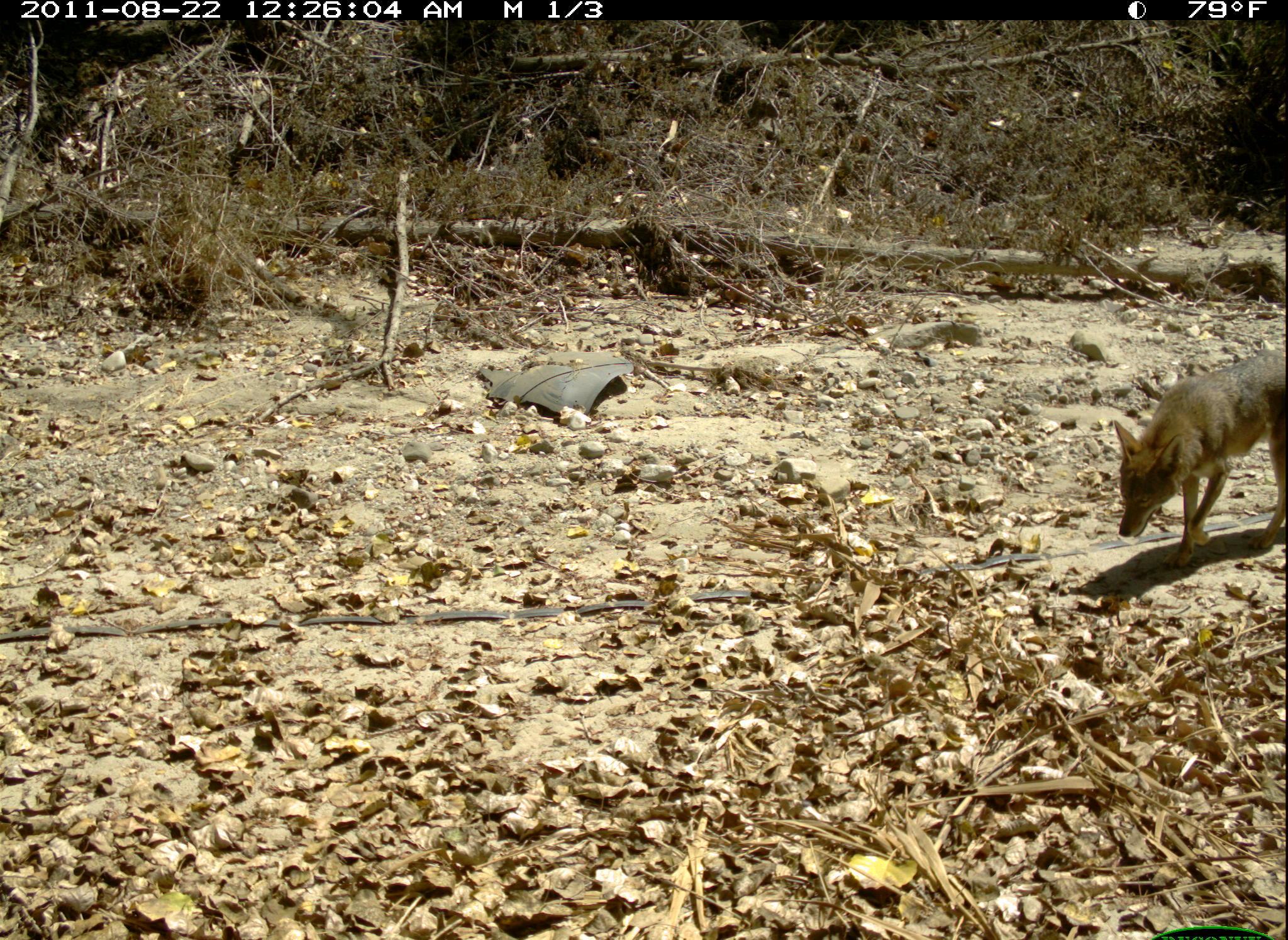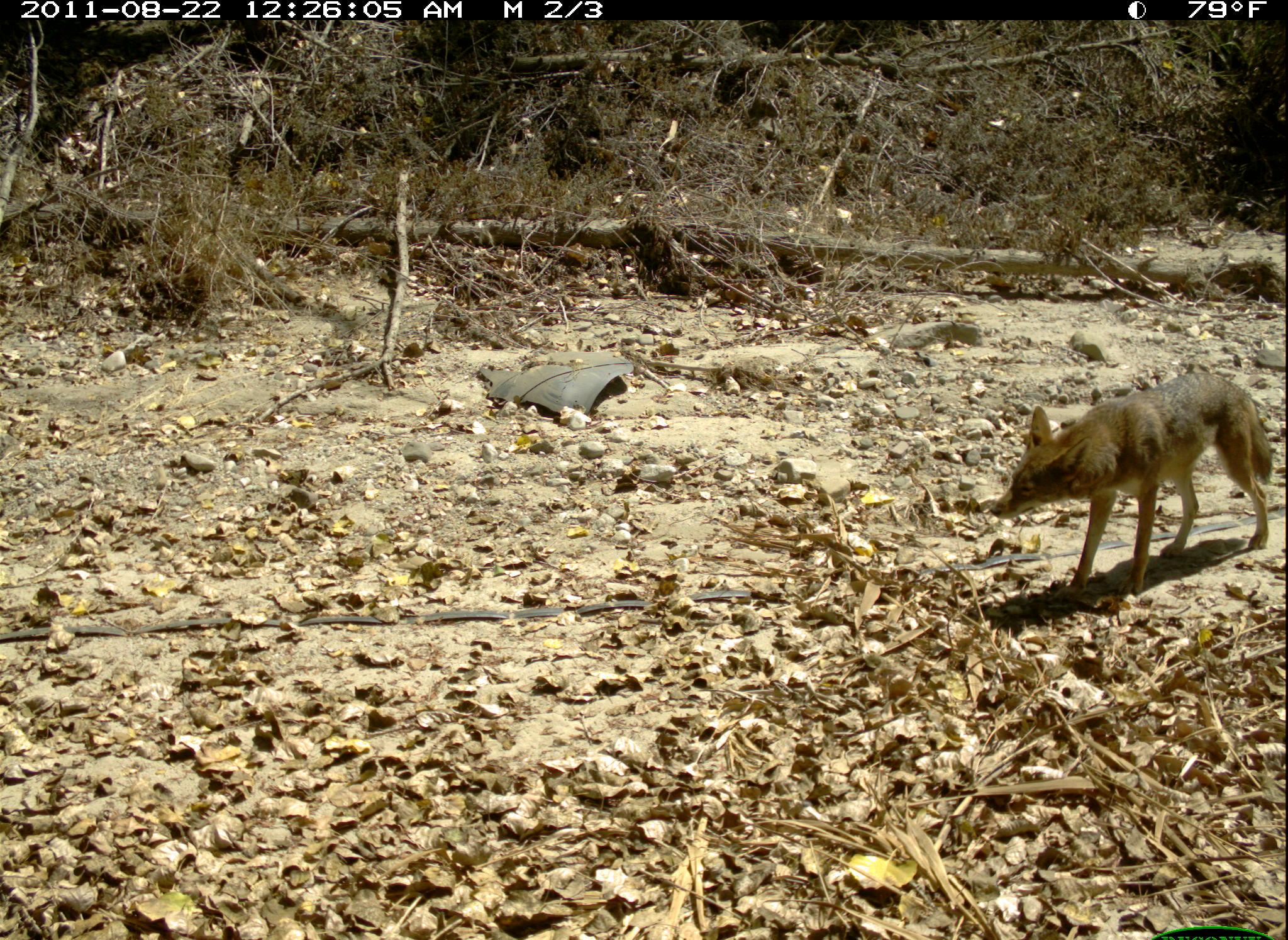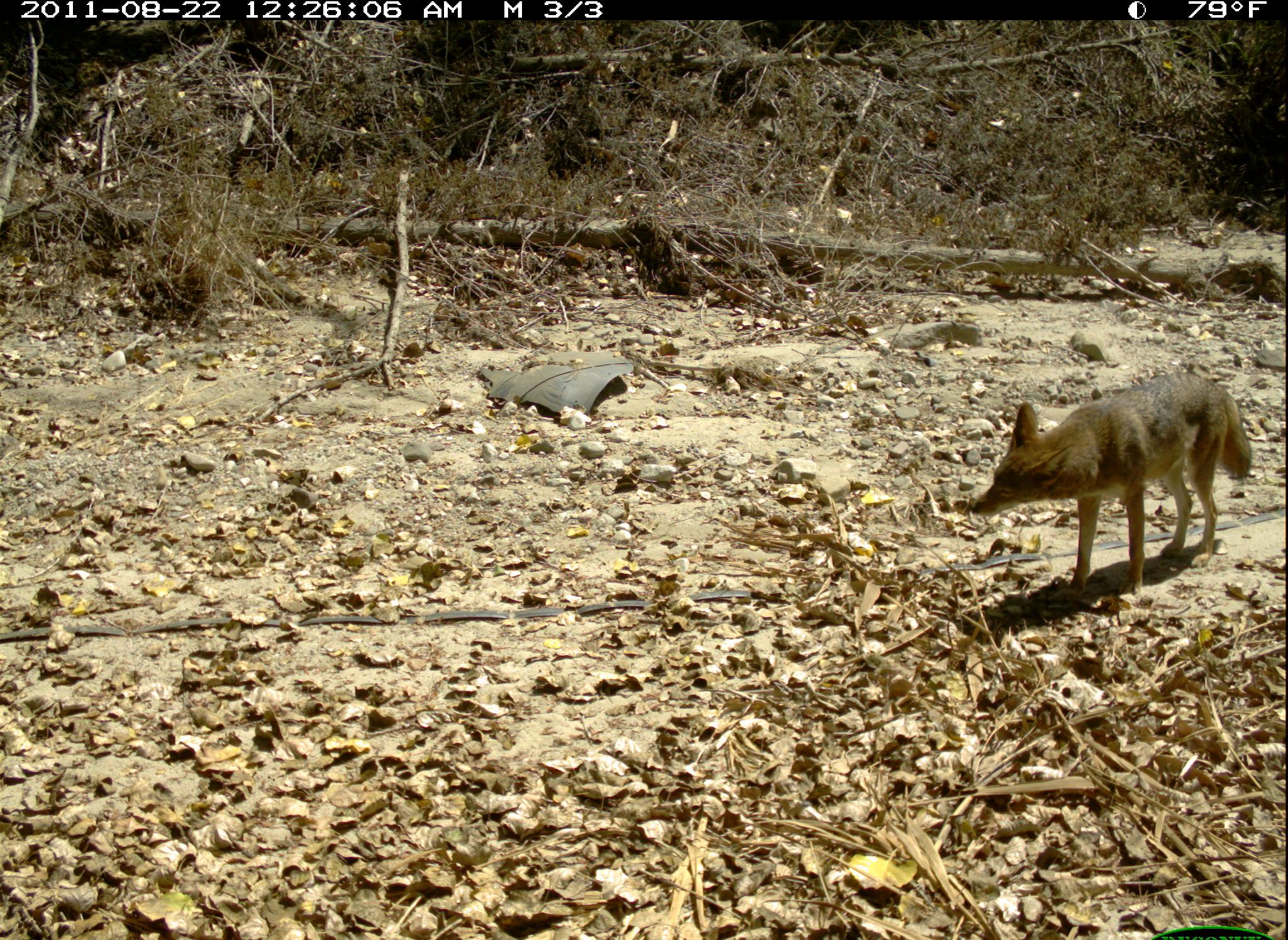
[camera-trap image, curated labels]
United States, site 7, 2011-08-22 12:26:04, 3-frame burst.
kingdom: Animalia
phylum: Chordata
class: Mammalia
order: Carnivora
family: Canidae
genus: Canis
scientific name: Canis latrans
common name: coyote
Coyote (Canis latrans).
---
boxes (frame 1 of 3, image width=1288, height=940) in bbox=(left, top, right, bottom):
coyote: bbox=(1085, 330, 1285, 564)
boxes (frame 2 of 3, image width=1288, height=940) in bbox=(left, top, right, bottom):
coyote: bbox=(982, 364, 1285, 601)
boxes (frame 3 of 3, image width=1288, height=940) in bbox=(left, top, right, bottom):
coyote: bbox=(960, 358, 1264, 612)